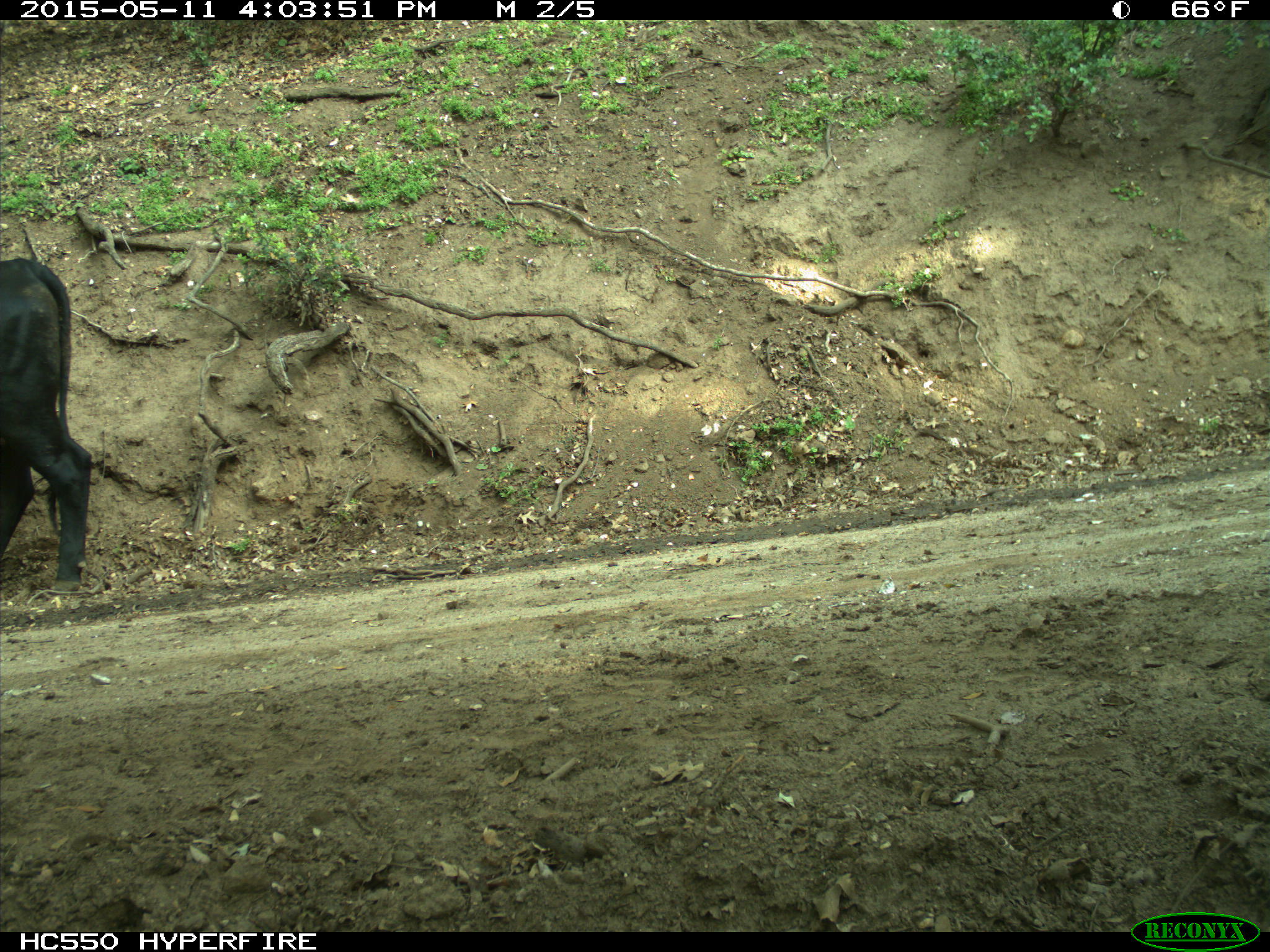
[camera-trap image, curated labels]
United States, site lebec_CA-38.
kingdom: Animalia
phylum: Chordata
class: Mammalia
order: Artiodactyla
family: Bovidae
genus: Bos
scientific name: Bos taurus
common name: domestic cow